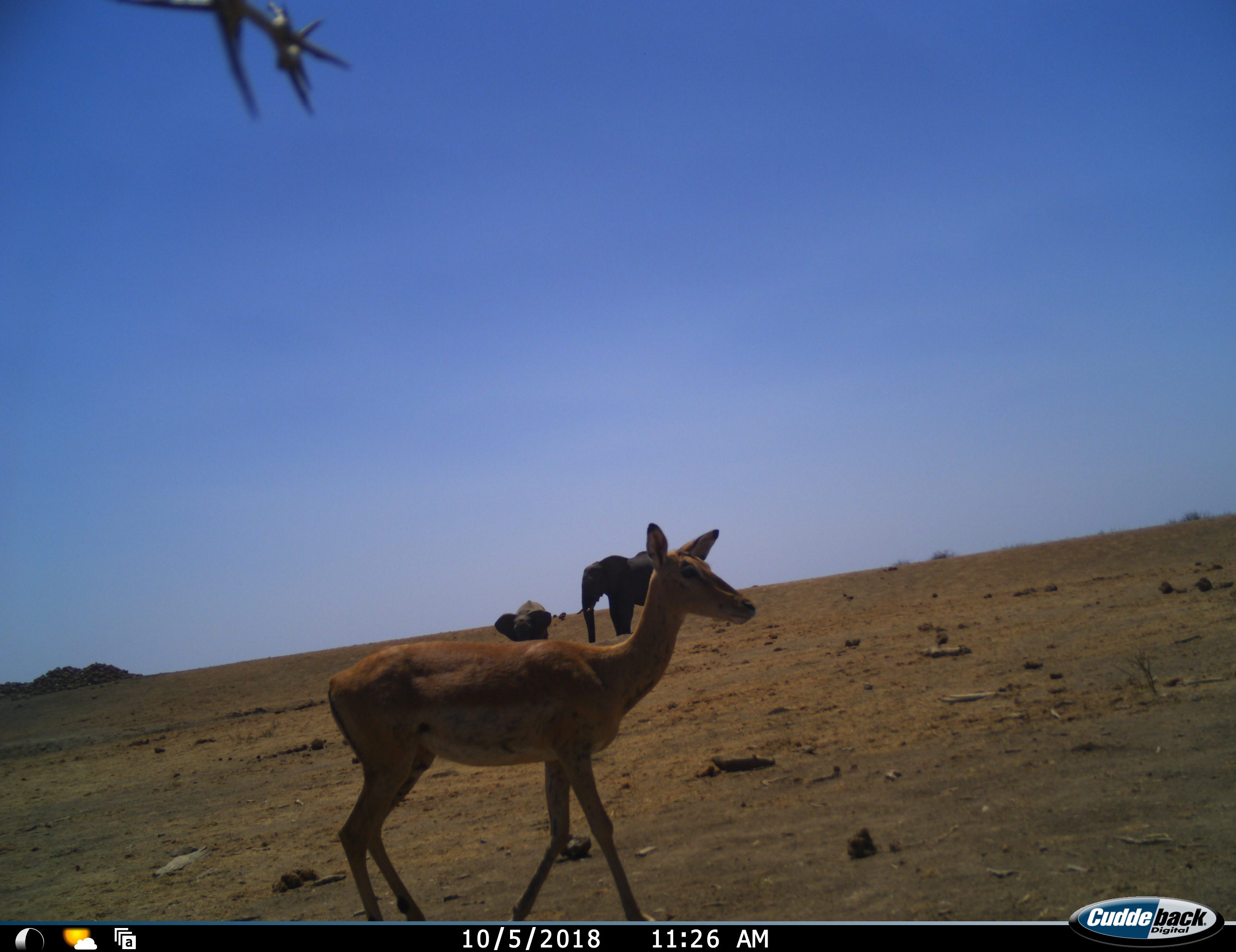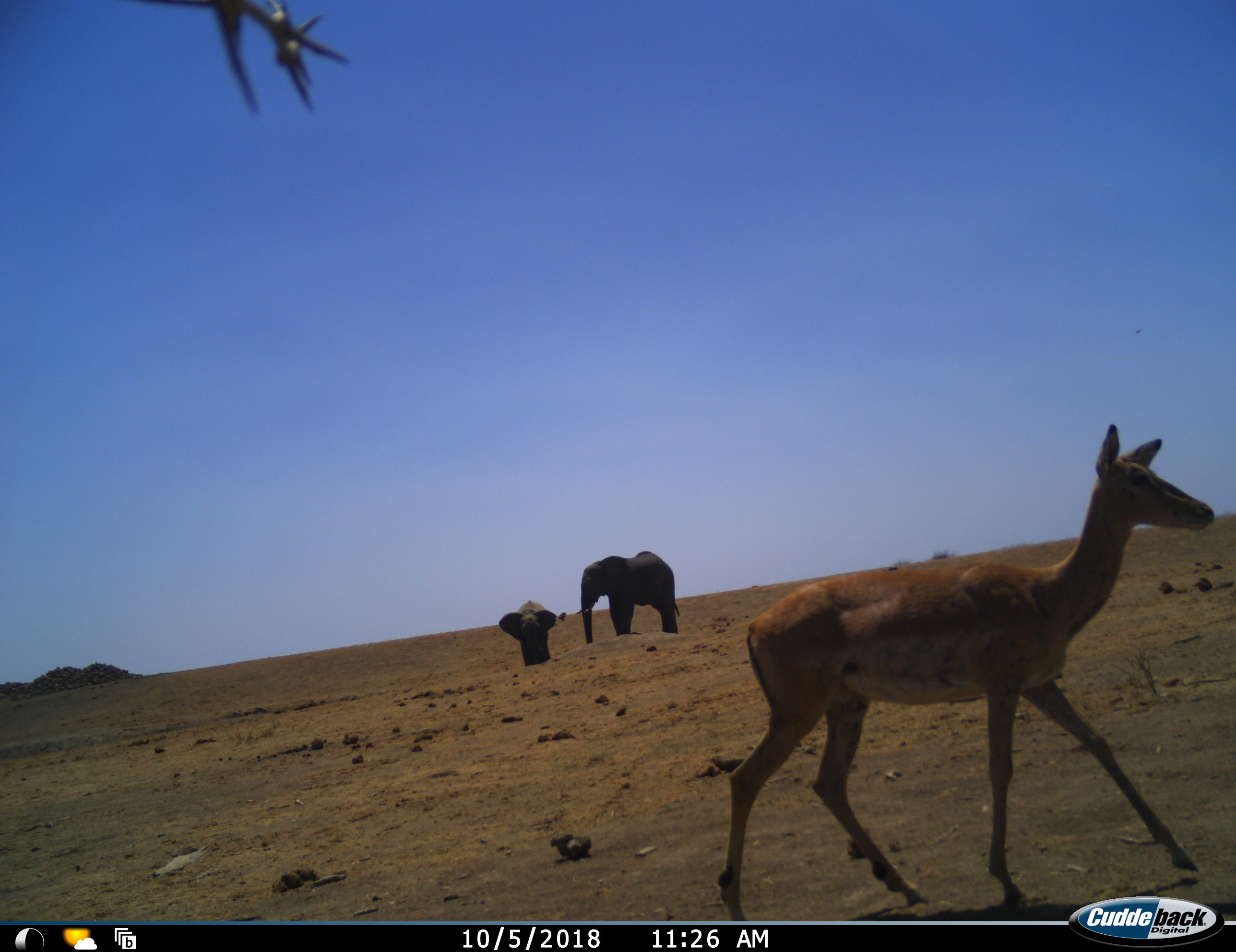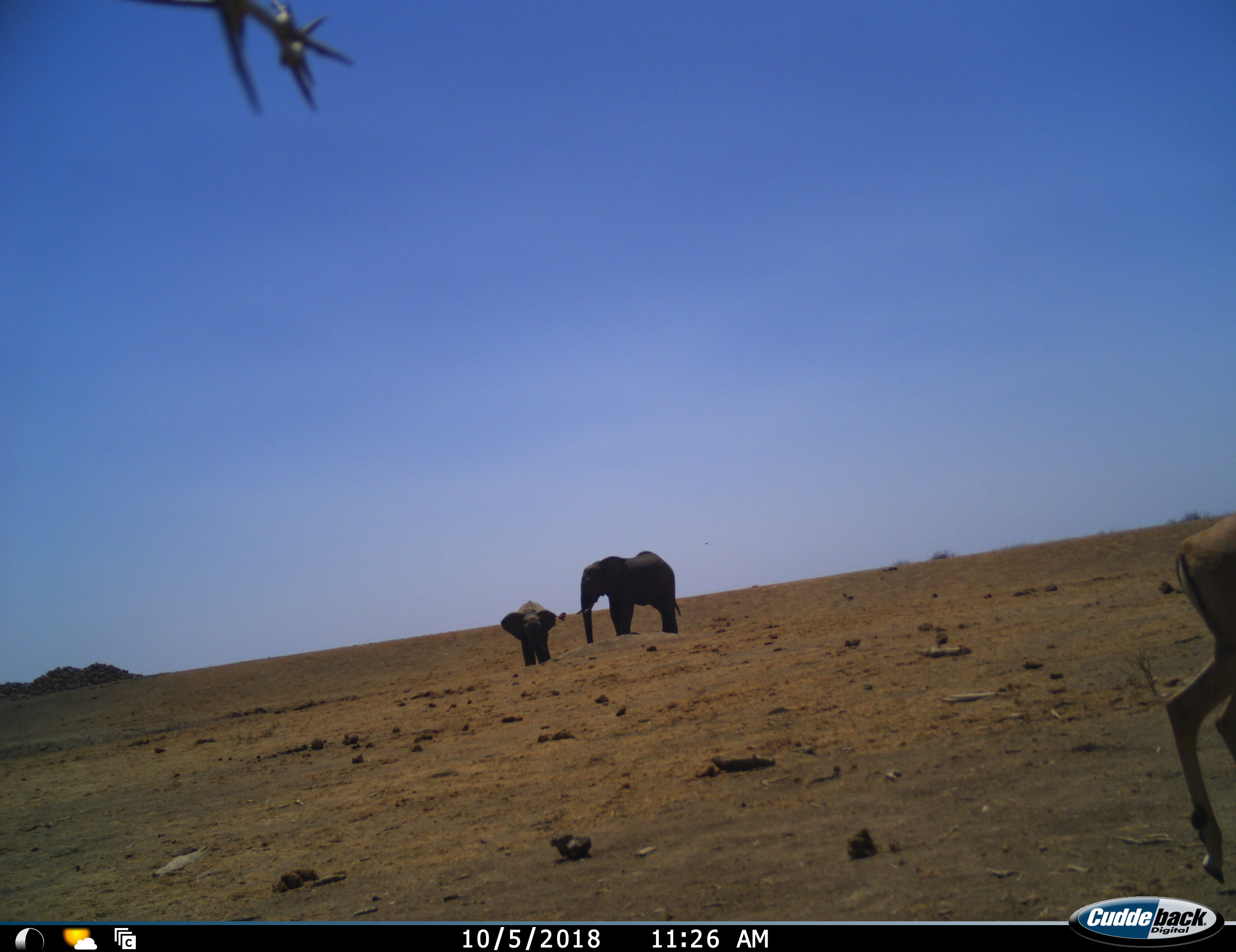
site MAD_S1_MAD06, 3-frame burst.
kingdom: Animalia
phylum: Chordata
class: Mammalia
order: Proboscidea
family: Elephantidae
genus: Loxodonta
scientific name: Loxodonta africana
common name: african bush elephant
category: elephant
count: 2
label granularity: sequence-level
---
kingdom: Animalia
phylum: Chordata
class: Mammalia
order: Artiodactyla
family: Bovidae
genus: Aepyceros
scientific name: Aepyceros melampus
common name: impala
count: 1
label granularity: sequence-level